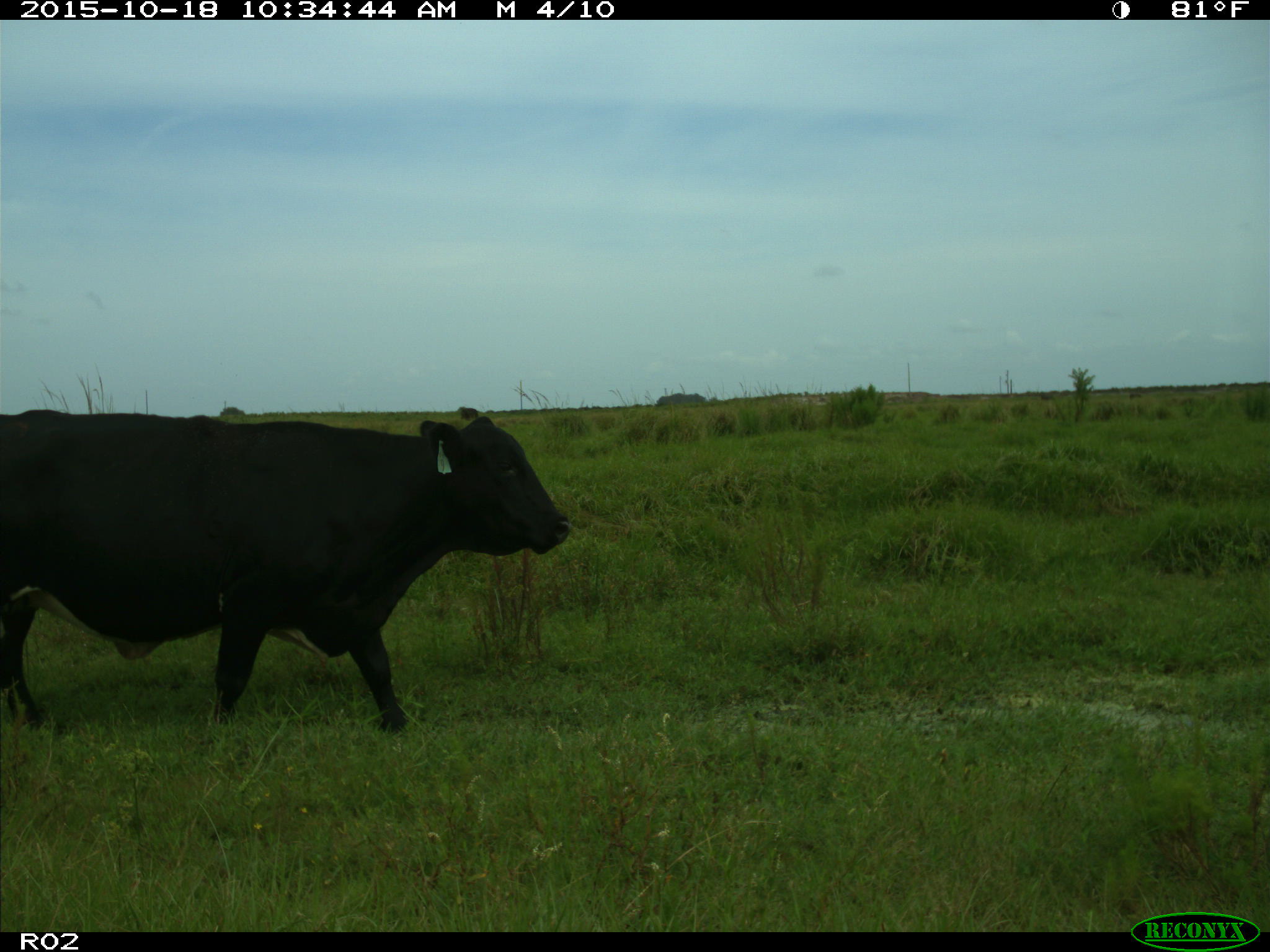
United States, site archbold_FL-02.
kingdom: Animalia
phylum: Chordata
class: Mammalia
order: Artiodactyla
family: Bovidae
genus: Bos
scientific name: Bos taurus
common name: domestic cow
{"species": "Bos taurus (domestic cow)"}